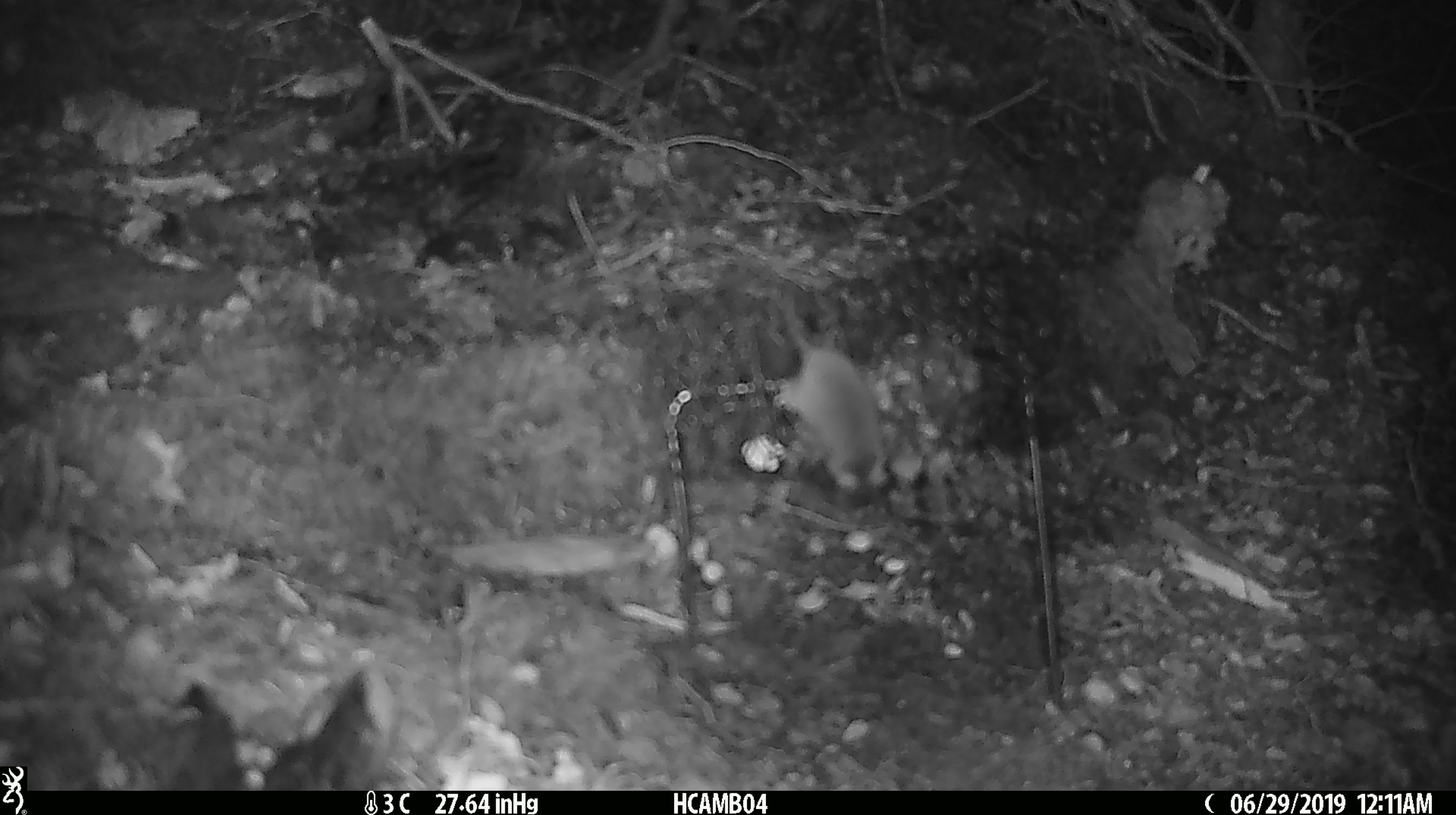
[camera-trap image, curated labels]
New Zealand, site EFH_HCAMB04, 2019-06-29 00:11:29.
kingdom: Animalia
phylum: Chordata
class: Mammalia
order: Rodentia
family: Muridae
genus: Mus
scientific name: Mus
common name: mouse